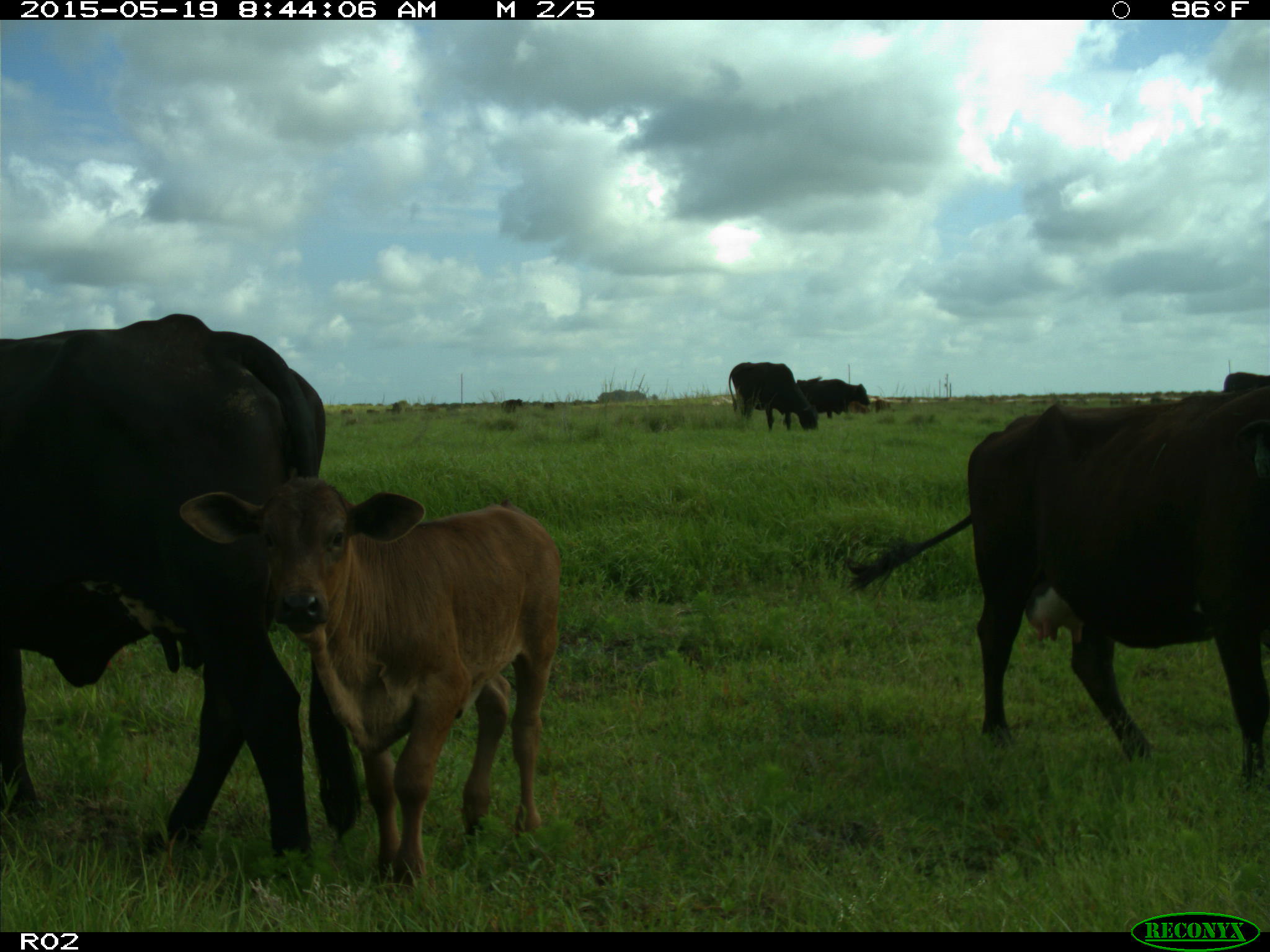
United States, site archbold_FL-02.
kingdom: Animalia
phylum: Chordata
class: Mammalia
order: Artiodactyla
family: Bovidae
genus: Bos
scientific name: Bos taurus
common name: domestic cow